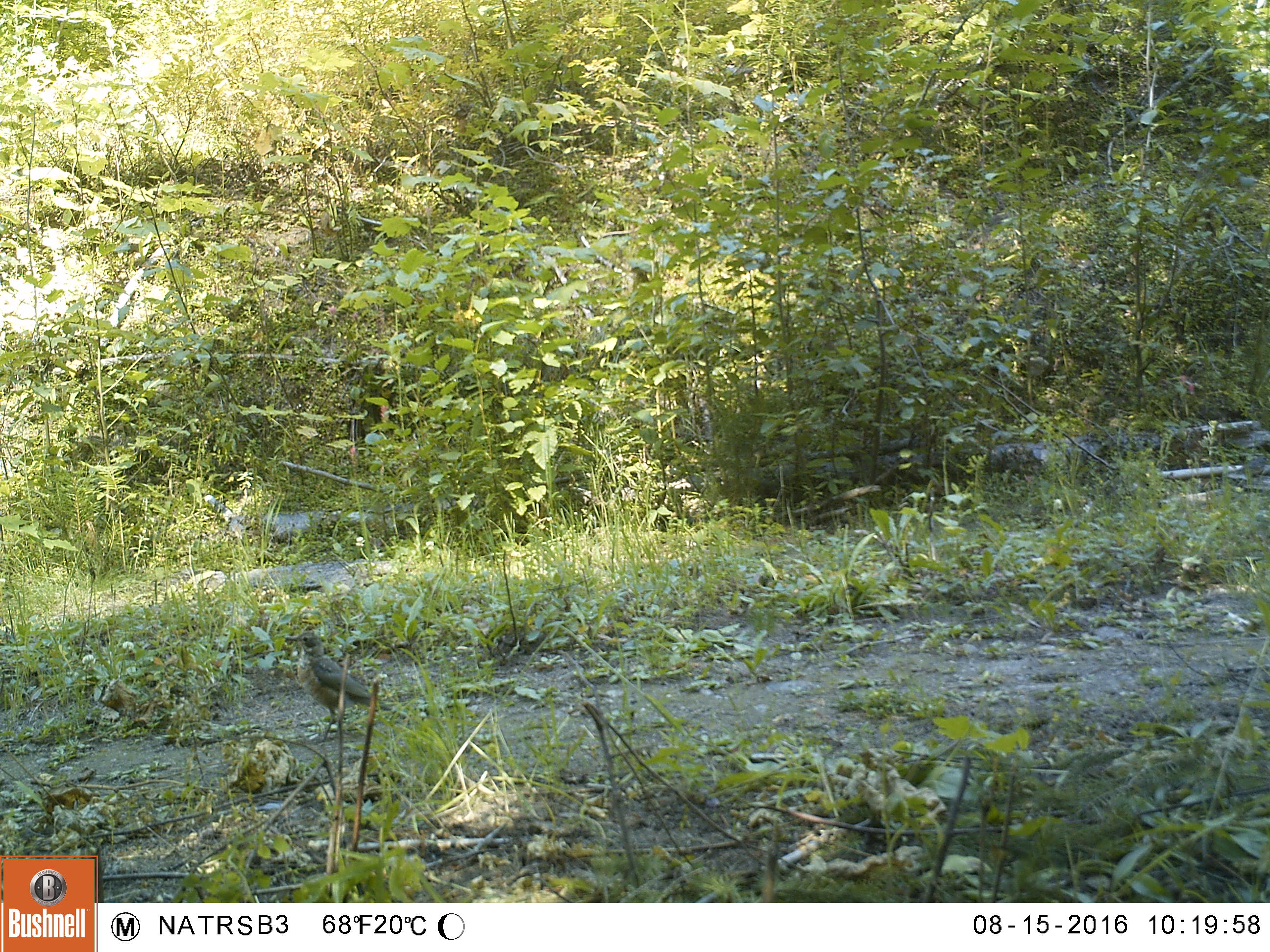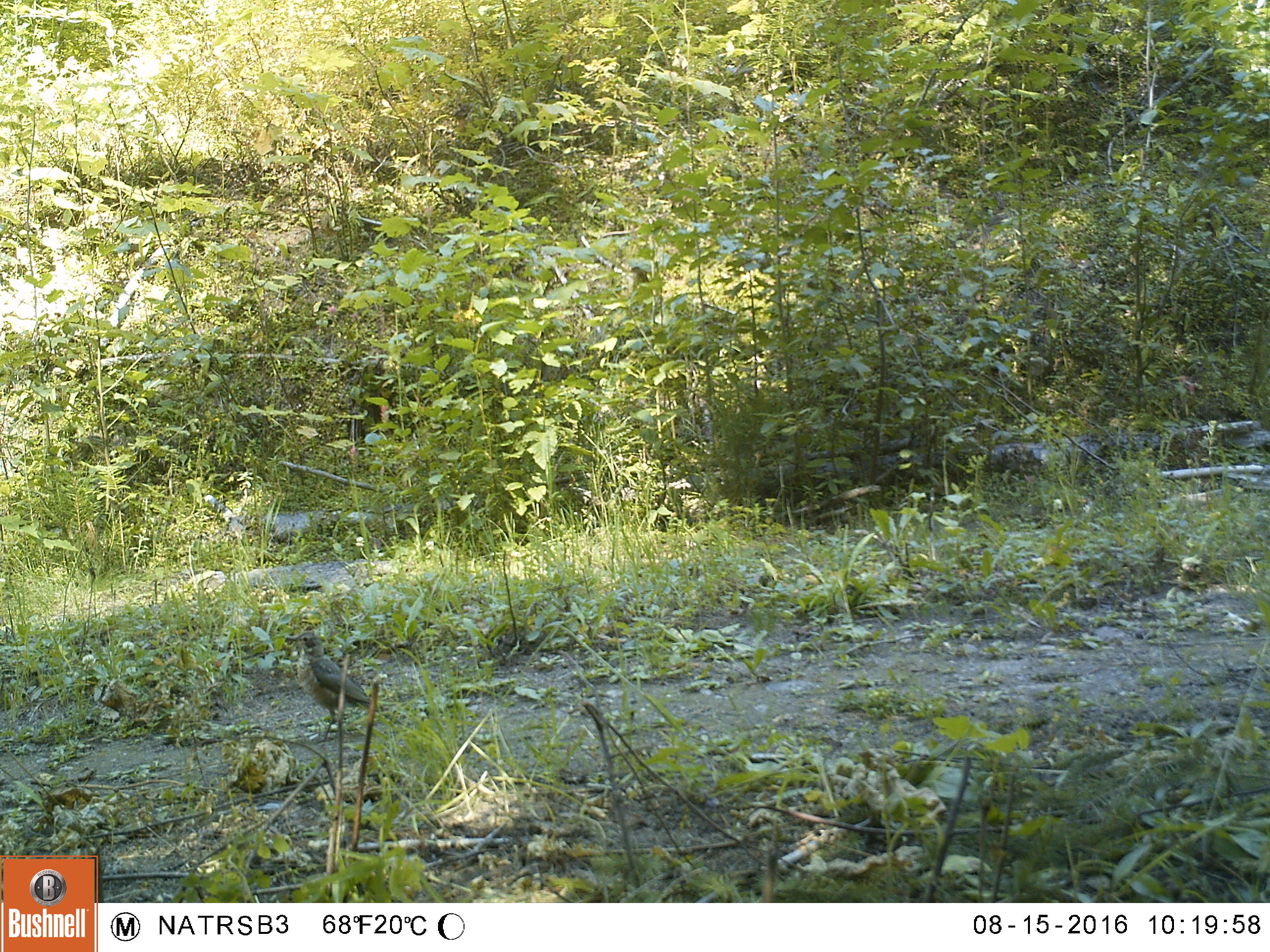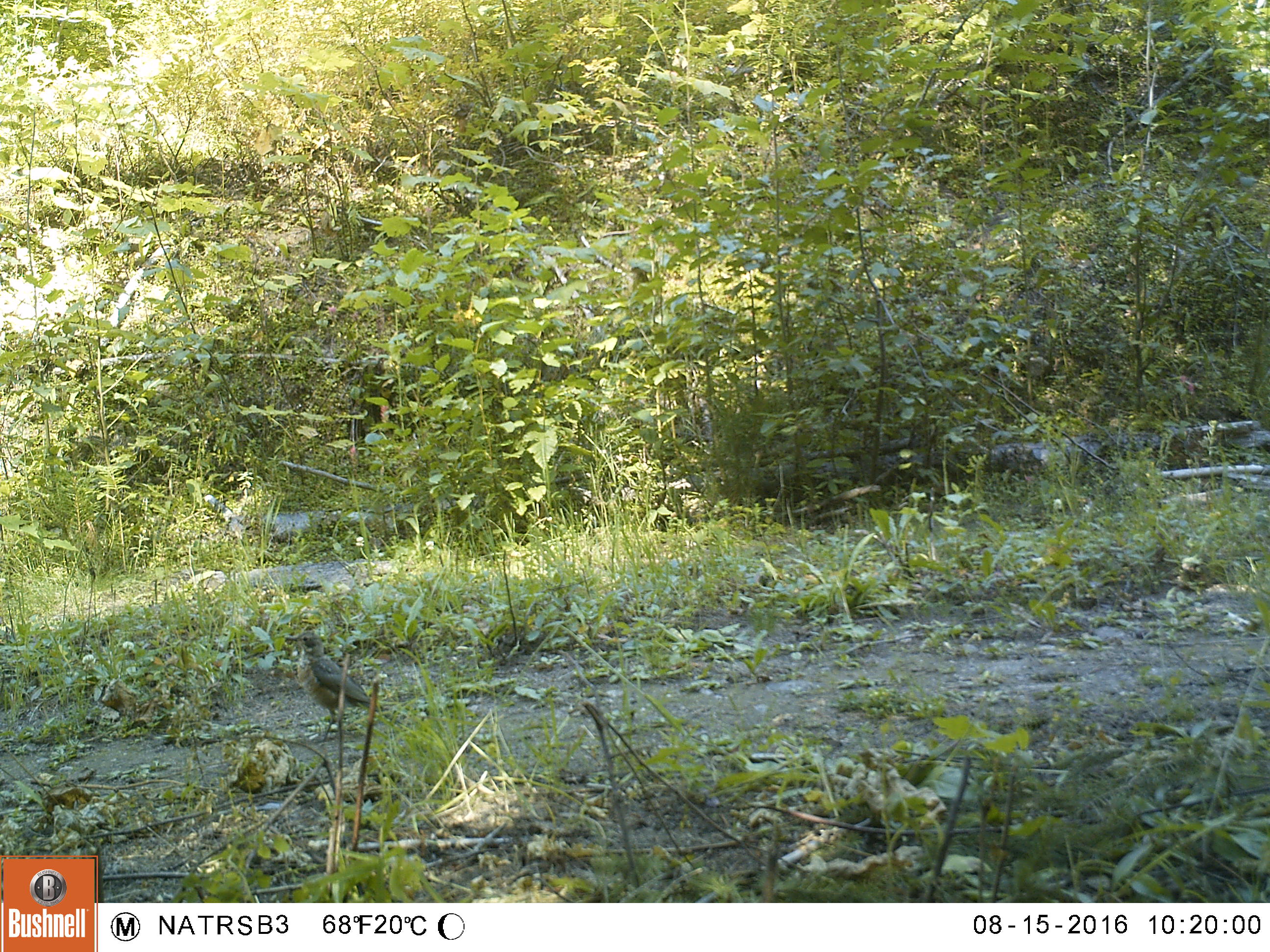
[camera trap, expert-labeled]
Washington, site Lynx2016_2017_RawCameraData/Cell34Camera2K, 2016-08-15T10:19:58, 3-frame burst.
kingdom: Animalia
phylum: Chordata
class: Aves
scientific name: Aves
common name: birds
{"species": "Aves (birds)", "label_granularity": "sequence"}